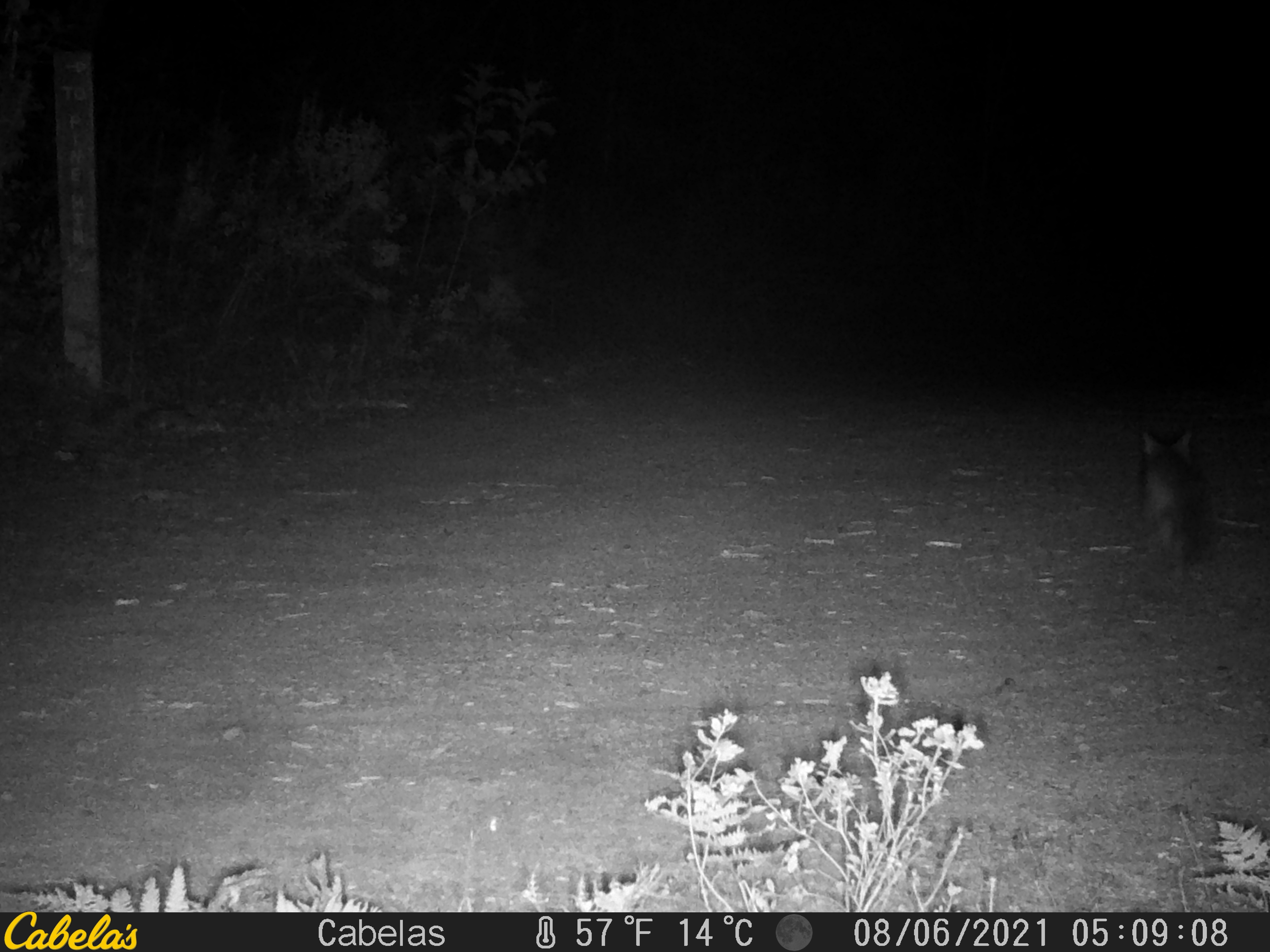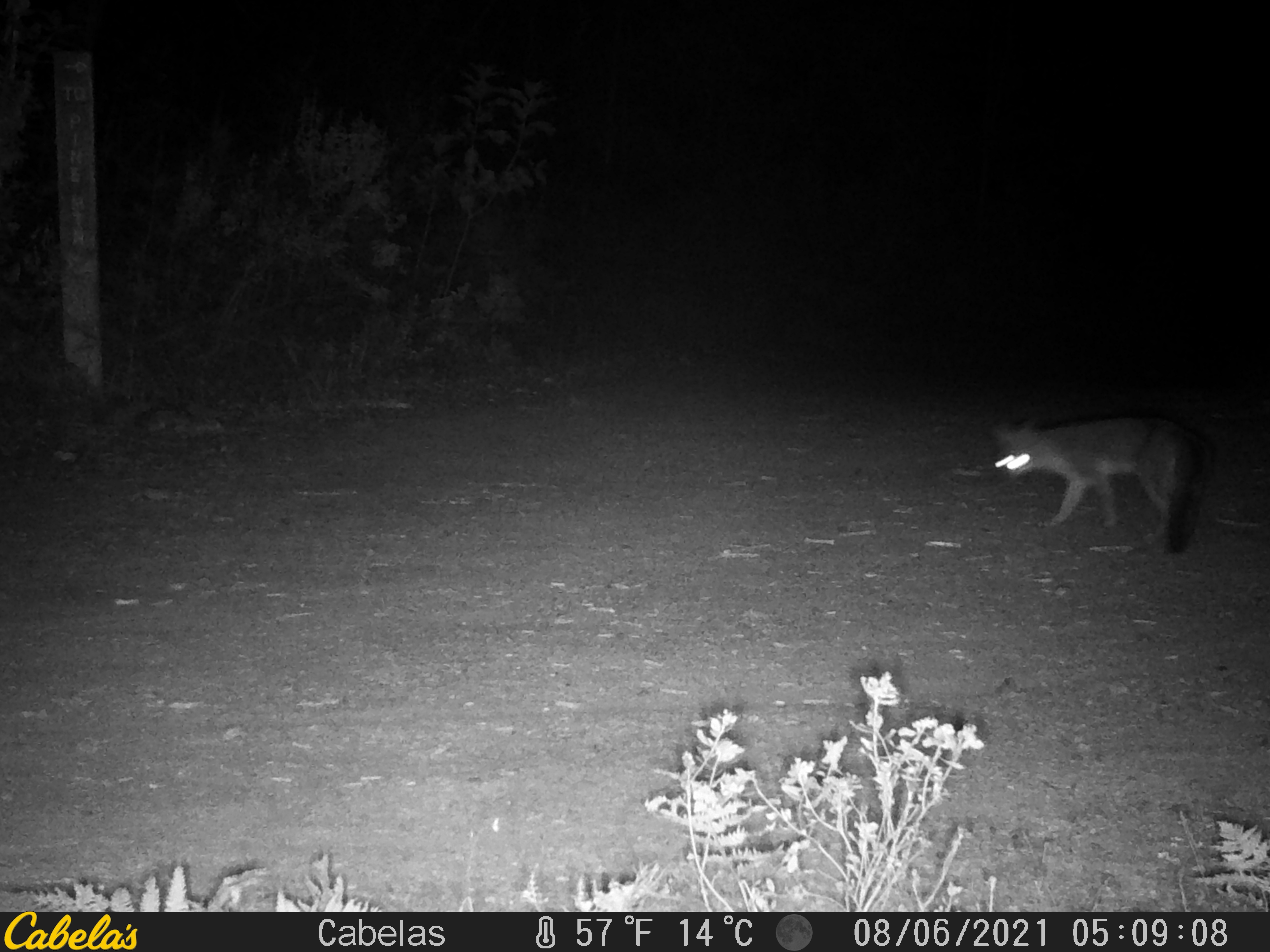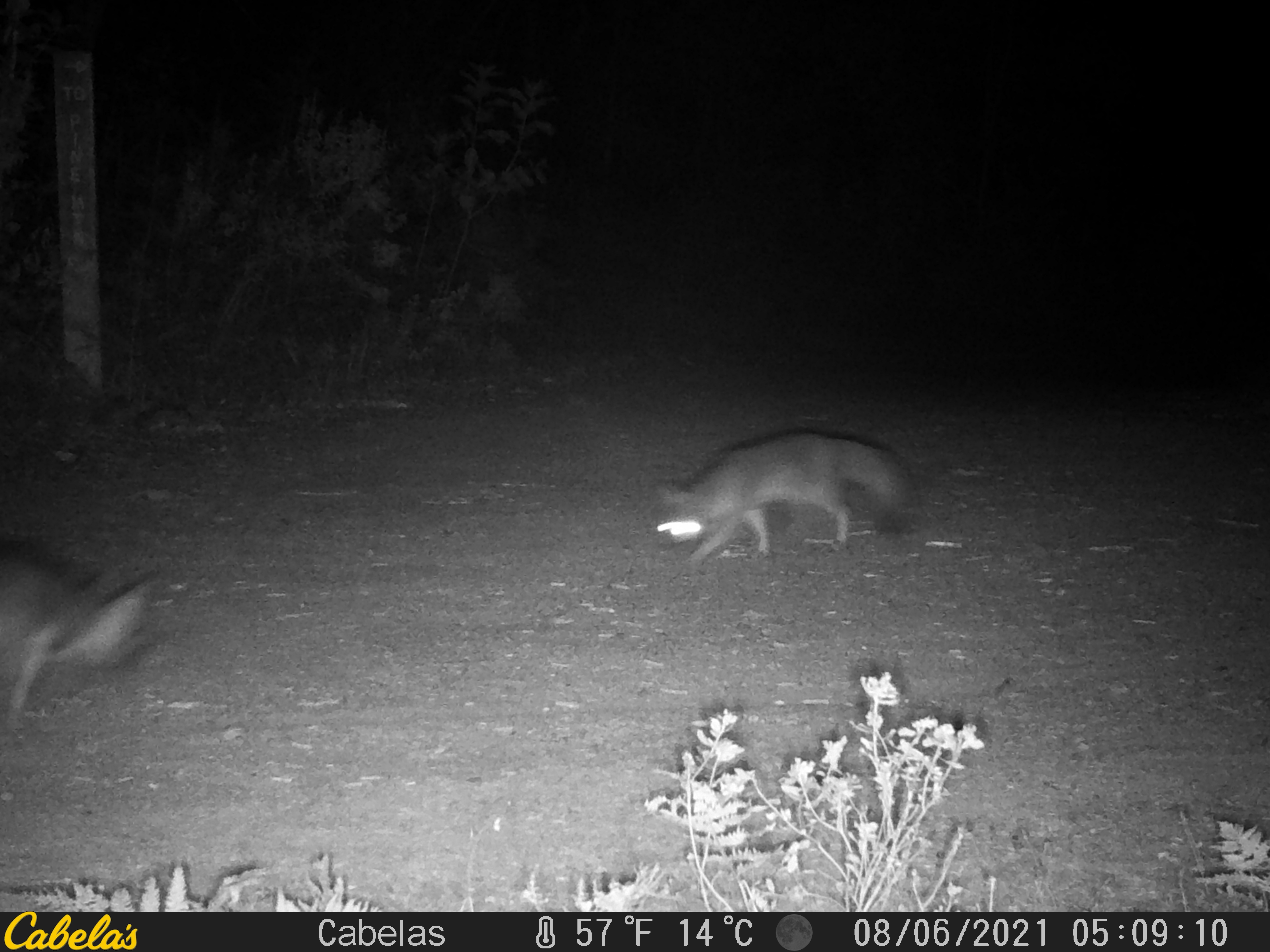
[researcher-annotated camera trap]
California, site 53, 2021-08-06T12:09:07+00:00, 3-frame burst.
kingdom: Animalia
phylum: Chordata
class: Mammalia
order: Carnivora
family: Canidae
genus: Urocyon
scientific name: Urocyon cinereoargenteus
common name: gray fox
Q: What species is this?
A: Gray fox (Urocyon cinereoargenteus).